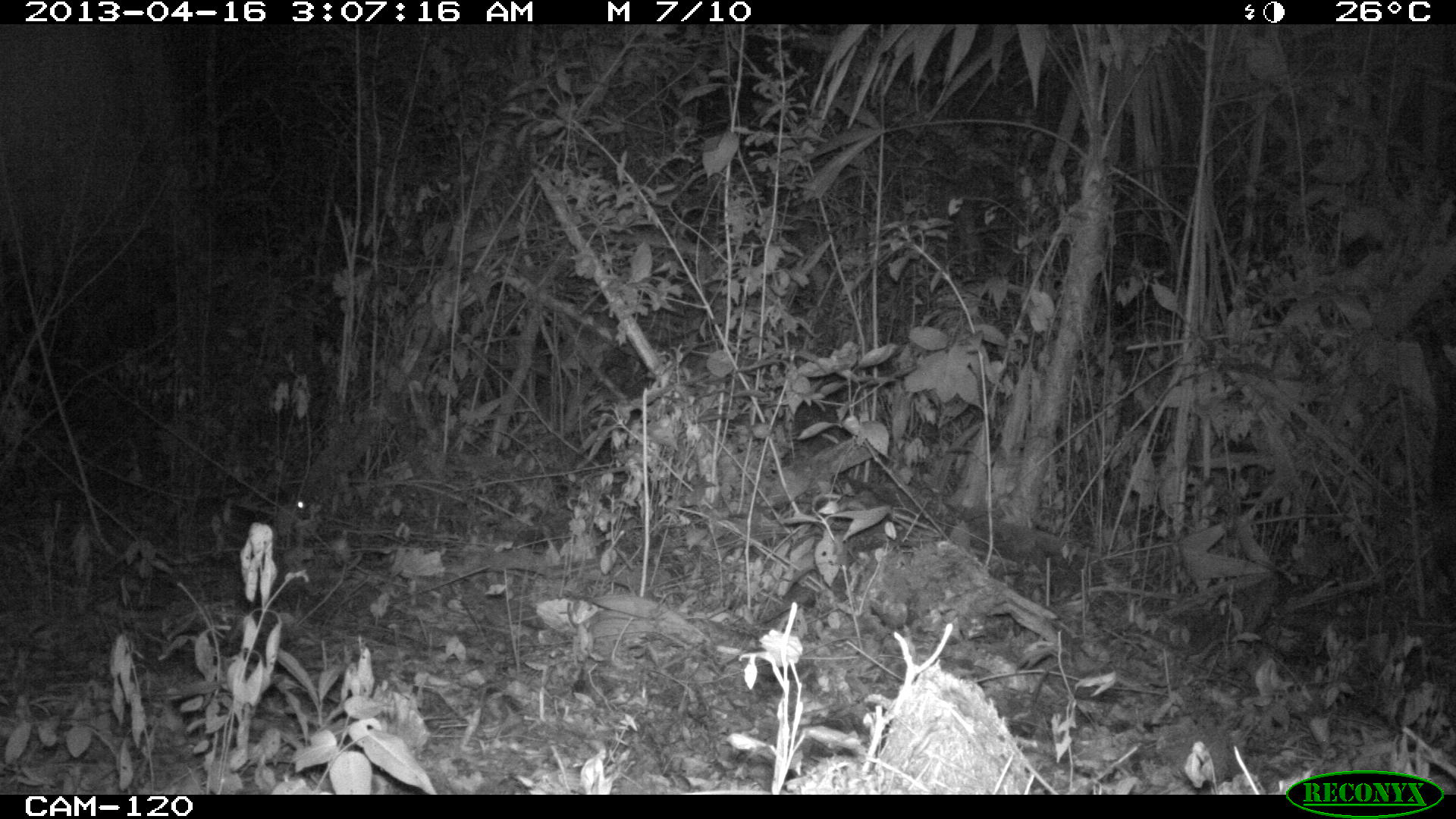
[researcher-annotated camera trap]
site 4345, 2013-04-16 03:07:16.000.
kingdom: Animalia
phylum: Chordata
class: Mammalia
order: Rodentia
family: Cuniculidae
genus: Cuniculus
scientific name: Cuniculus paca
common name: lowland paca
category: agouti paca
Agouti paca (lowland paca) (Cuniculus paca), count 1.